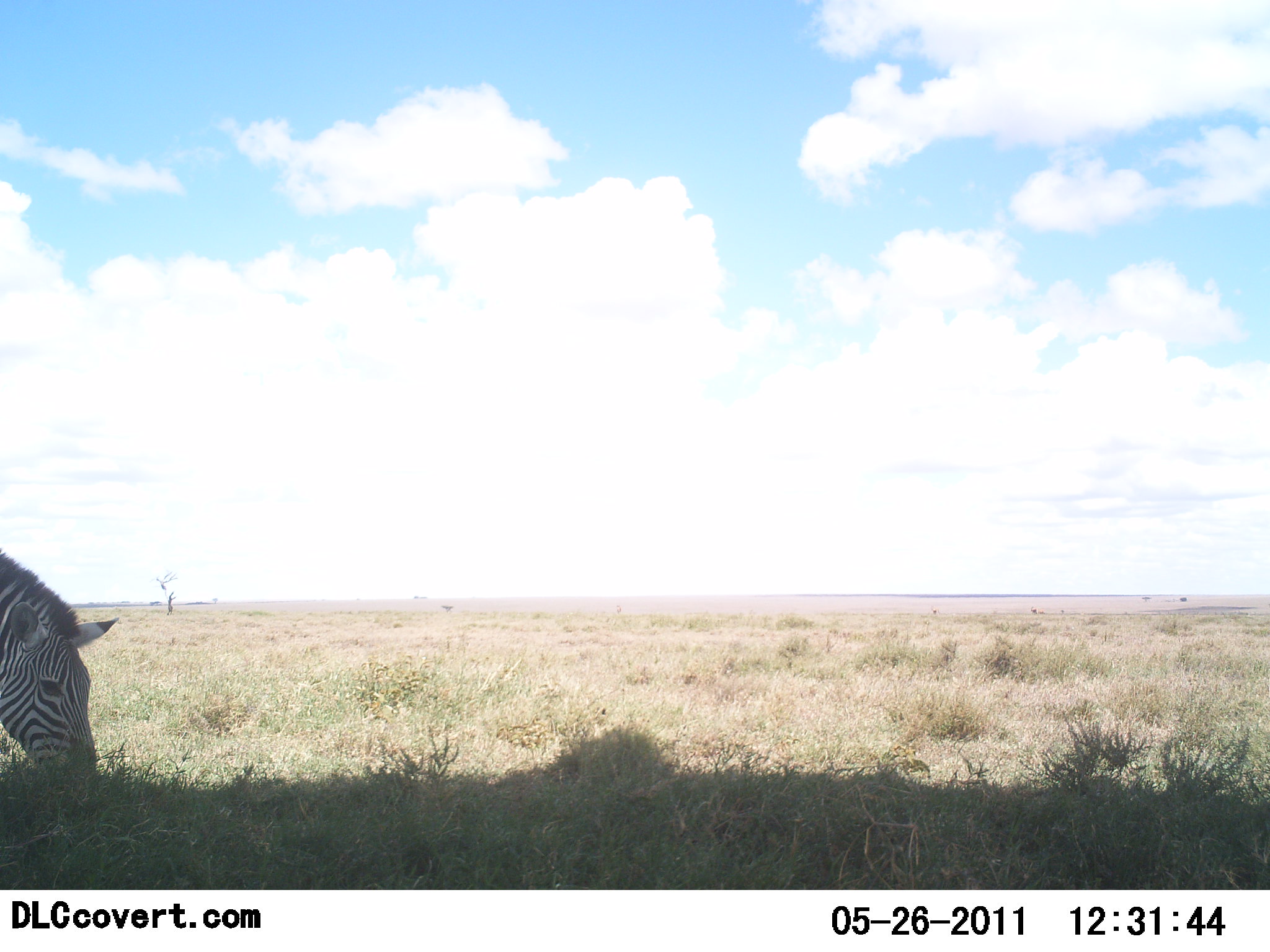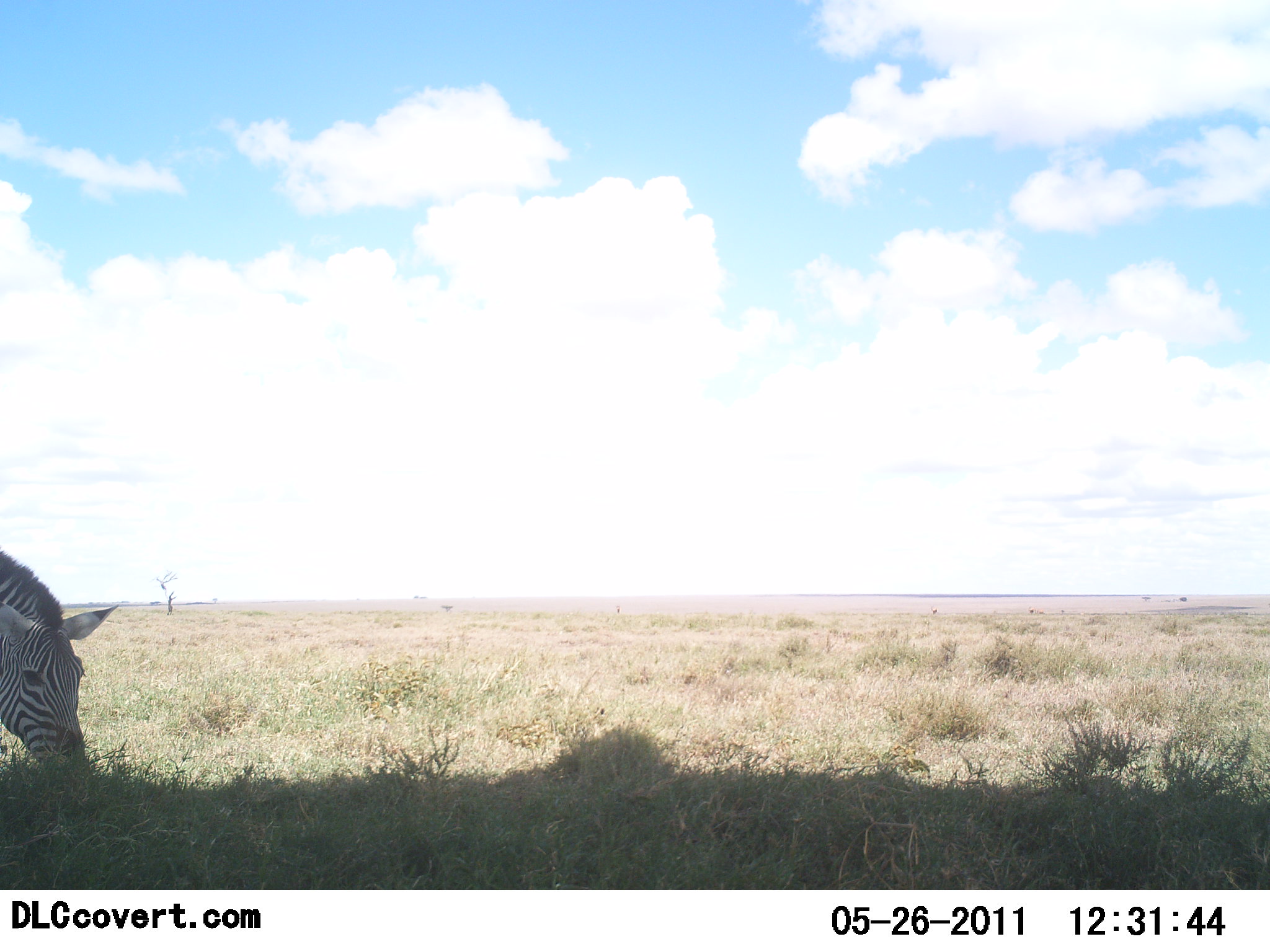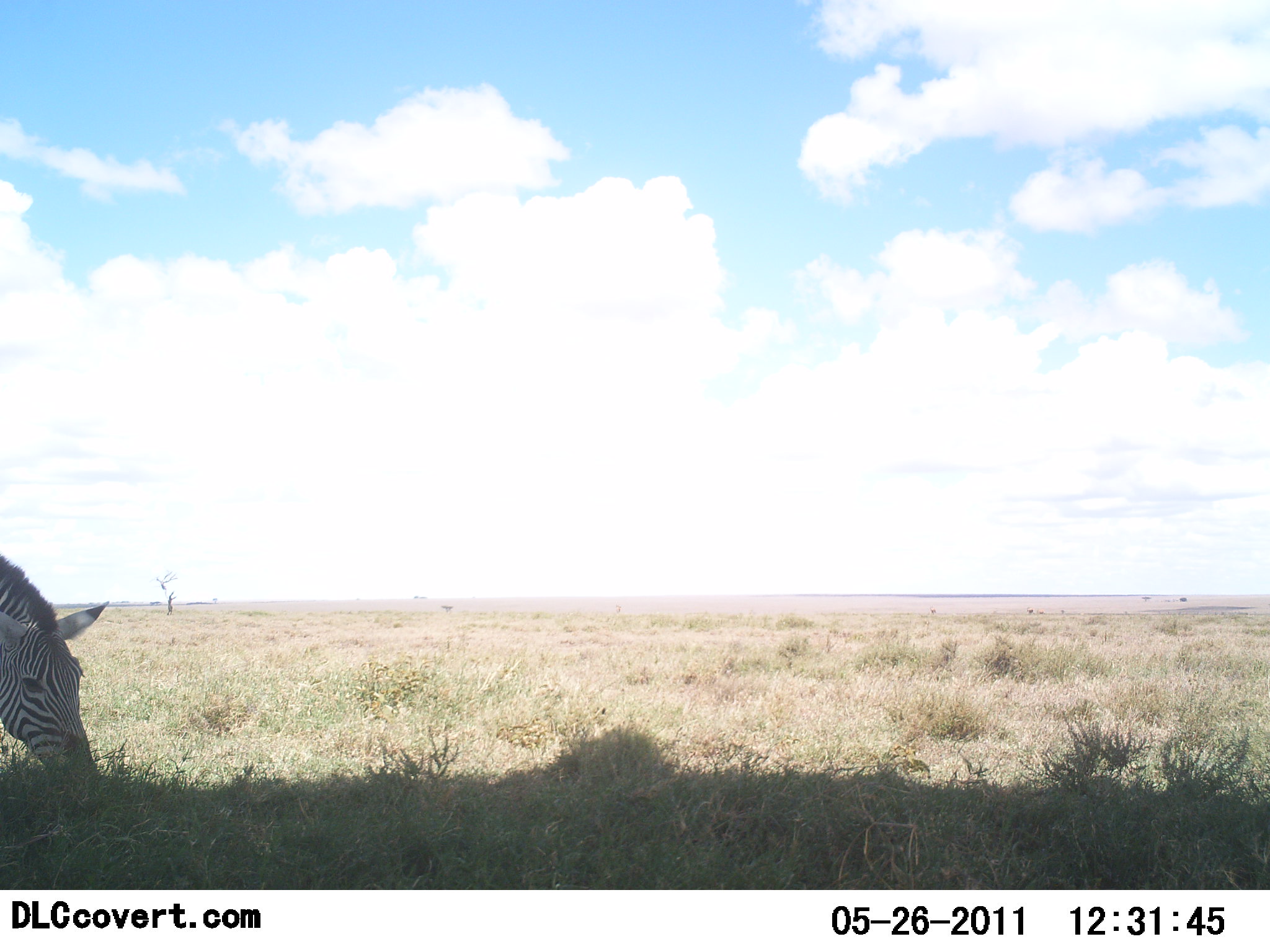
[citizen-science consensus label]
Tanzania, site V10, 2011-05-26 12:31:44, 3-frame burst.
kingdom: Animalia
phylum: Chordata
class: Mammalia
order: Perissodactyla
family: Equidae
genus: Equus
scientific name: Equus quagga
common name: plains zebra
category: zebra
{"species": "zebra (plains zebra) (Equus quagga)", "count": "1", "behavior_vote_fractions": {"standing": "30%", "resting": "0%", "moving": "0%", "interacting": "0%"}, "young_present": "0%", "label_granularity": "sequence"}